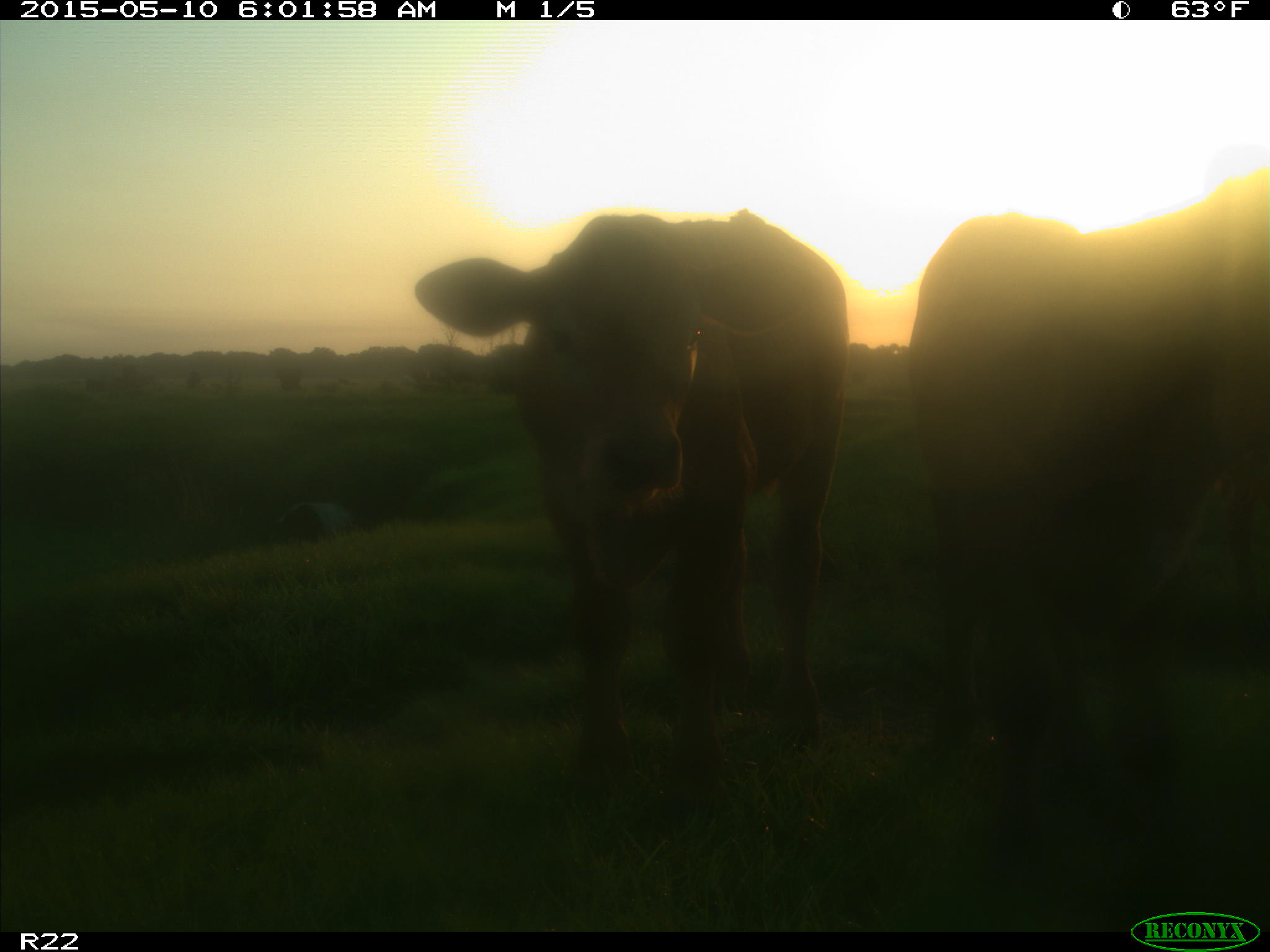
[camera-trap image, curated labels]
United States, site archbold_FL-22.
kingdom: Animalia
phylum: Chordata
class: Mammalia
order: Artiodactyla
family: Bovidae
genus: Bos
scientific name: Bos taurus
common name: domestic cow